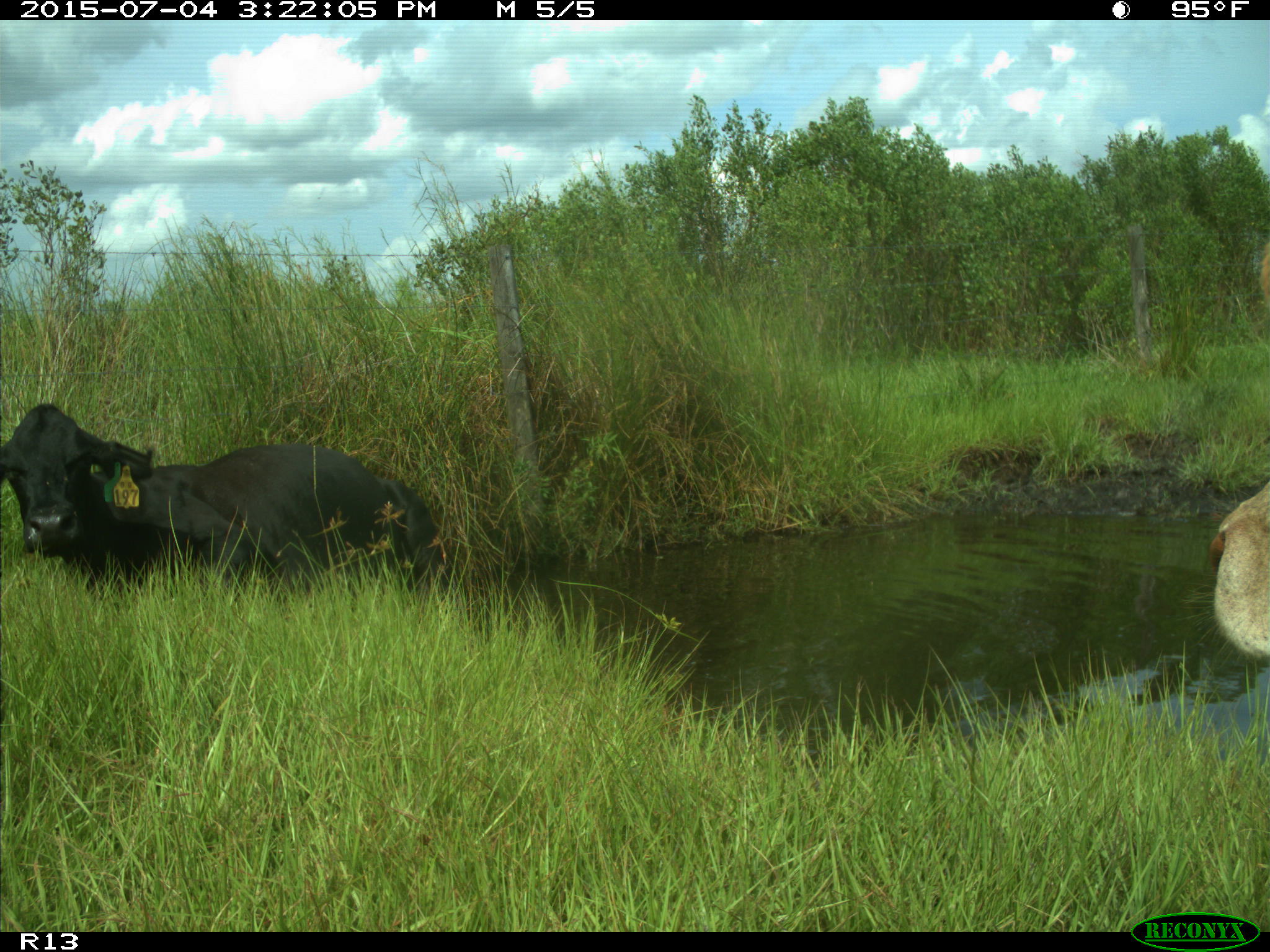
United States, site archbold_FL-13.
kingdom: Animalia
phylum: Chordata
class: Mammalia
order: Artiodactyla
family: Bovidae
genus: Bos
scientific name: Bos taurus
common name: domestic cow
Bos taurus (domestic cow).